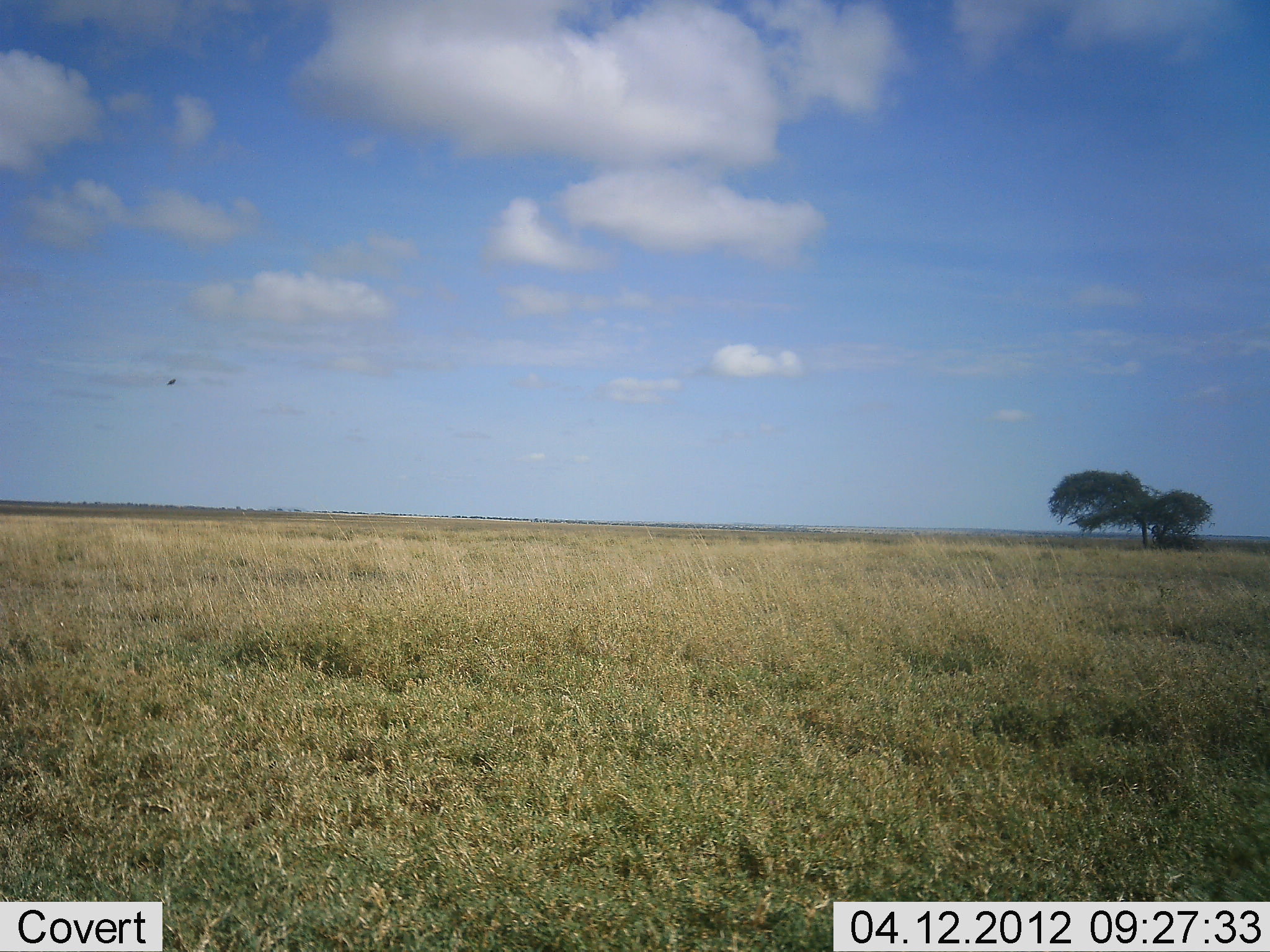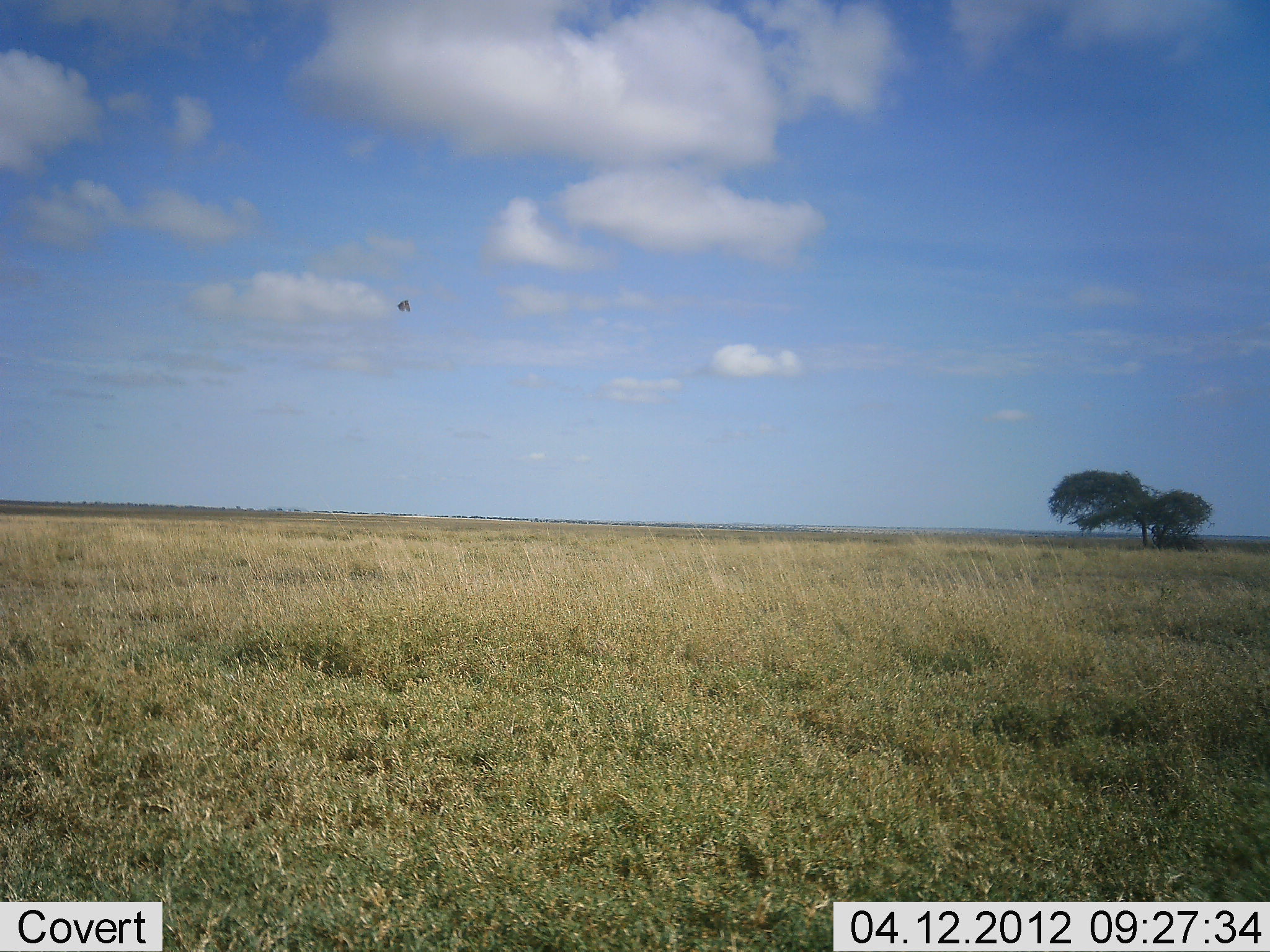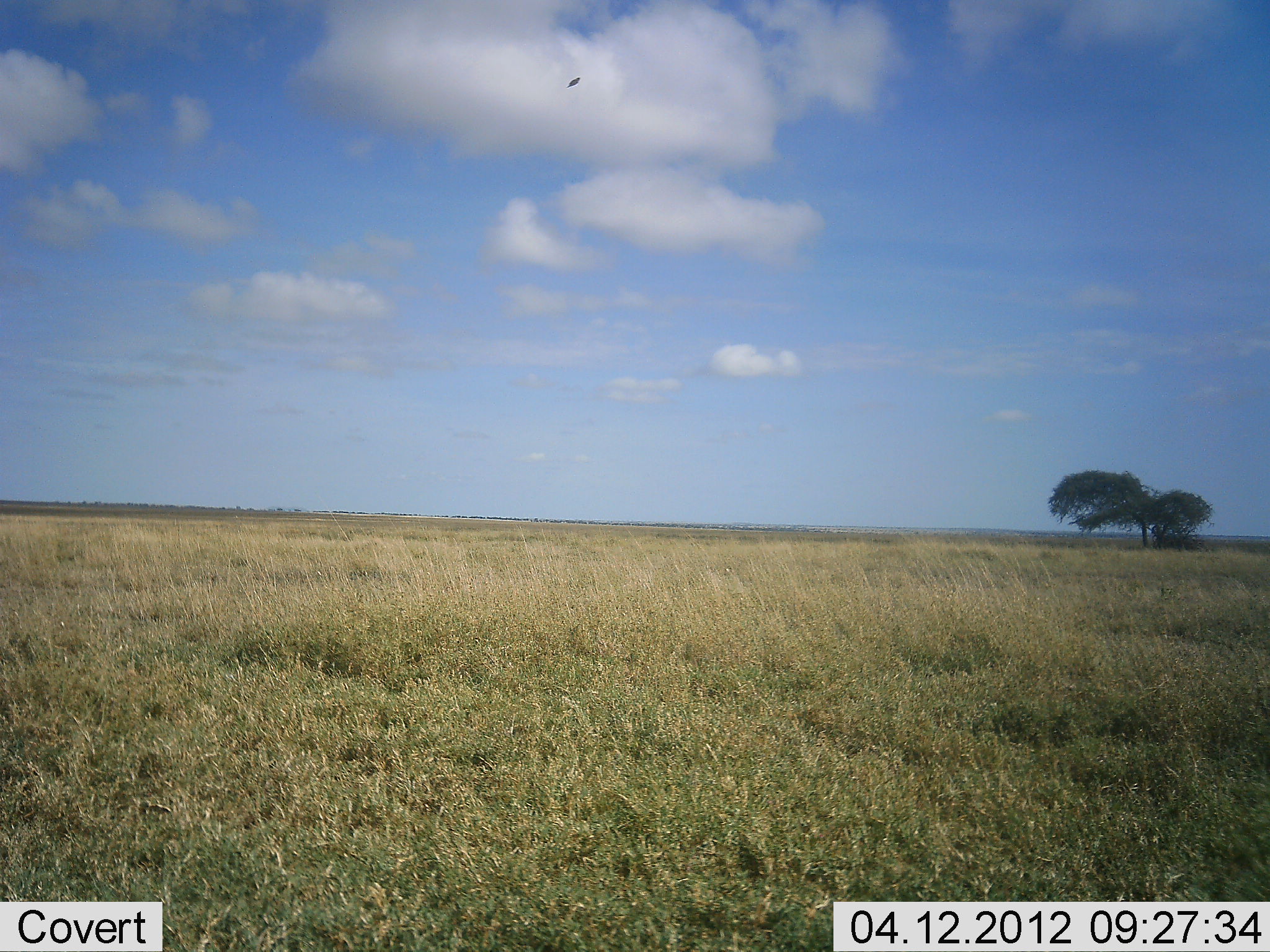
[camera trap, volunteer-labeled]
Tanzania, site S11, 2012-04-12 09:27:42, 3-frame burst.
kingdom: Animalia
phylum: Chordata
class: Aves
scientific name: Aves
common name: bird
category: otherbird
Otherbird (bird) (Aves), count 1. Behavior (volunteer vote fractions): standing 0%, resting 0%, moving 100%, interacting 0%. Young present (vote fraction): 0%. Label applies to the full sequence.